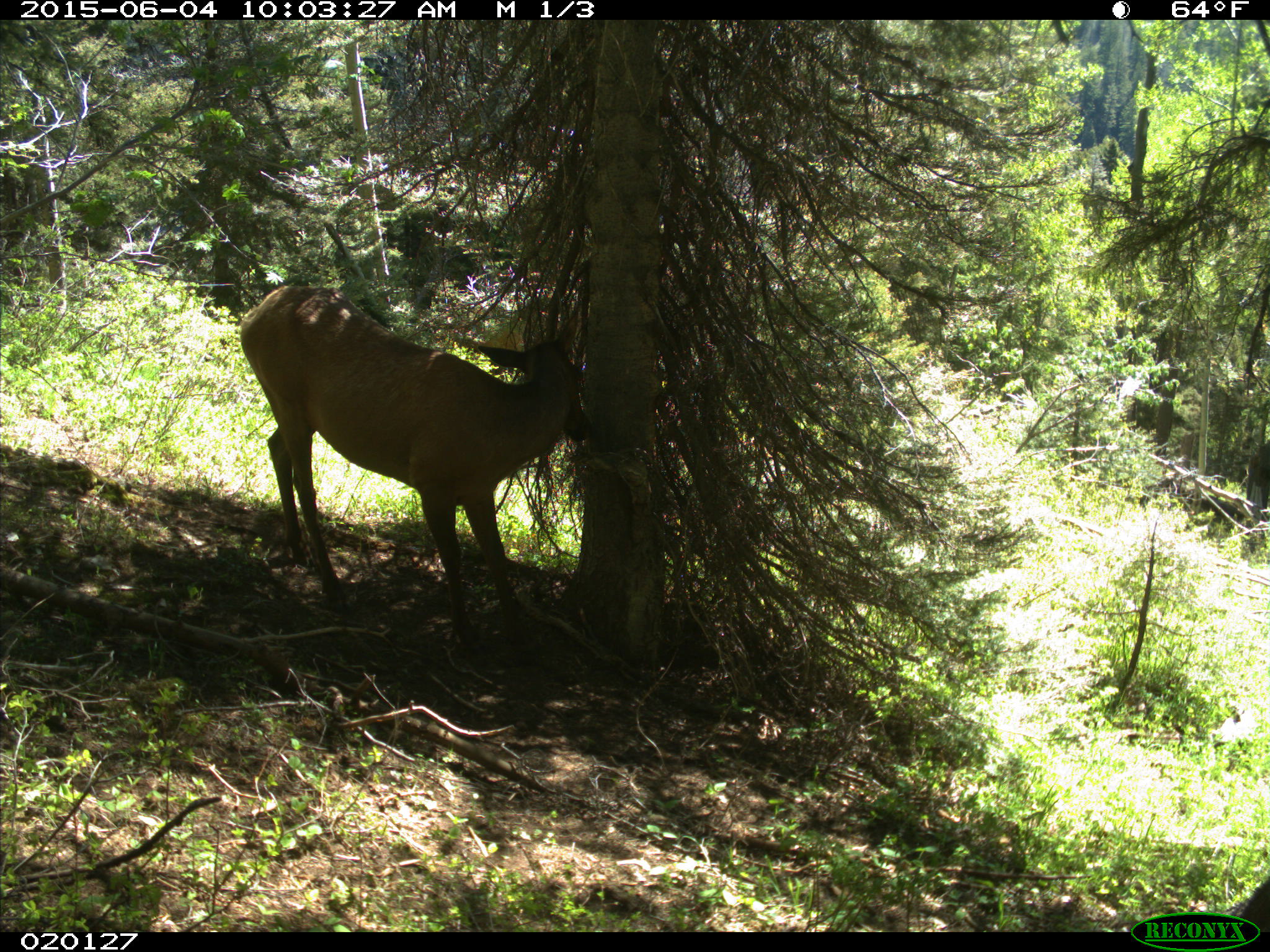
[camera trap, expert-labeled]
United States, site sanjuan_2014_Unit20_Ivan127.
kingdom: Animalia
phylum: Chordata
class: Mammalia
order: Artiodactyla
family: Cervidae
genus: Cervus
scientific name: Cervus elaphus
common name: red deer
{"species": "Cervus elaphus (red deer)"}